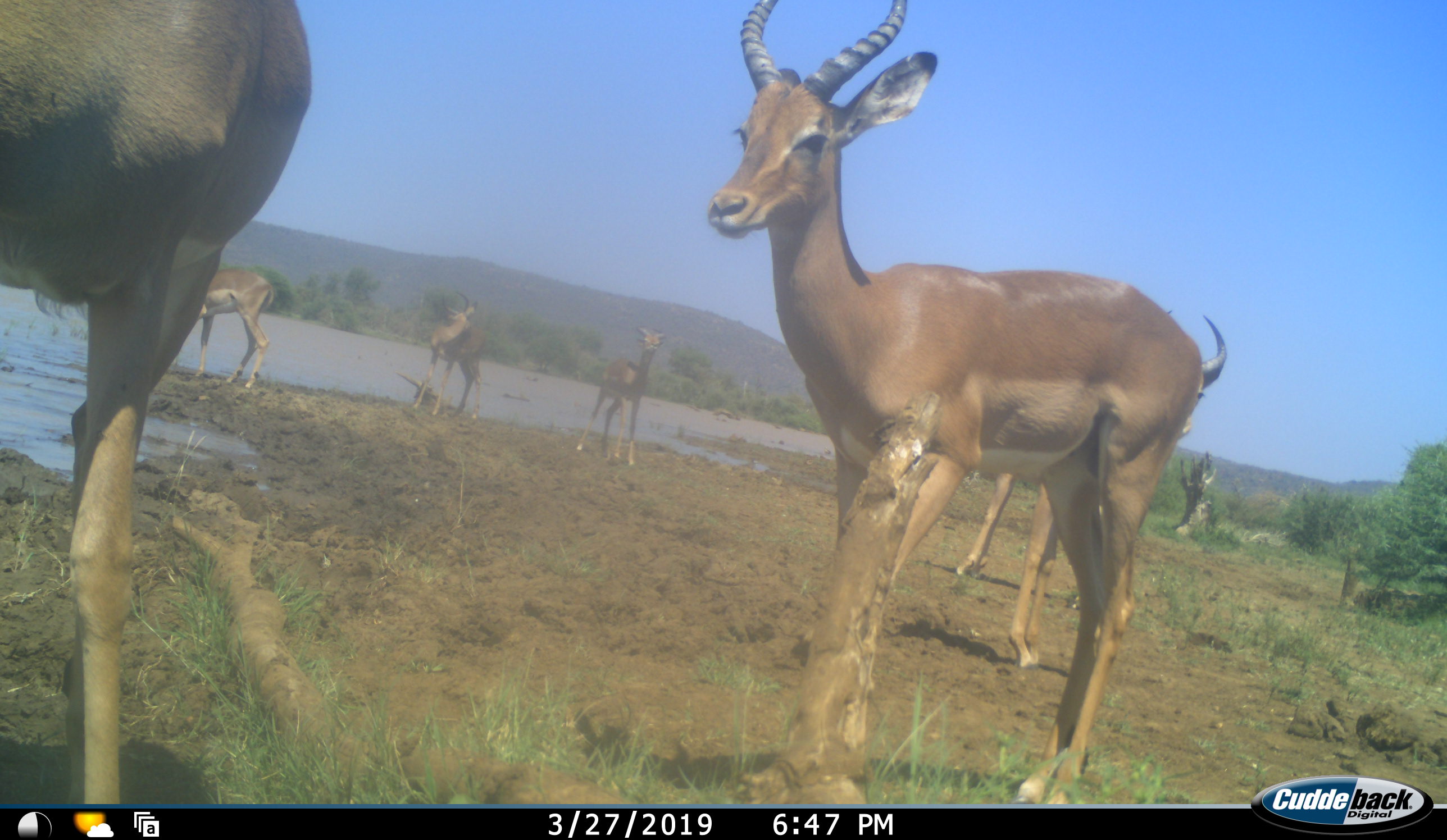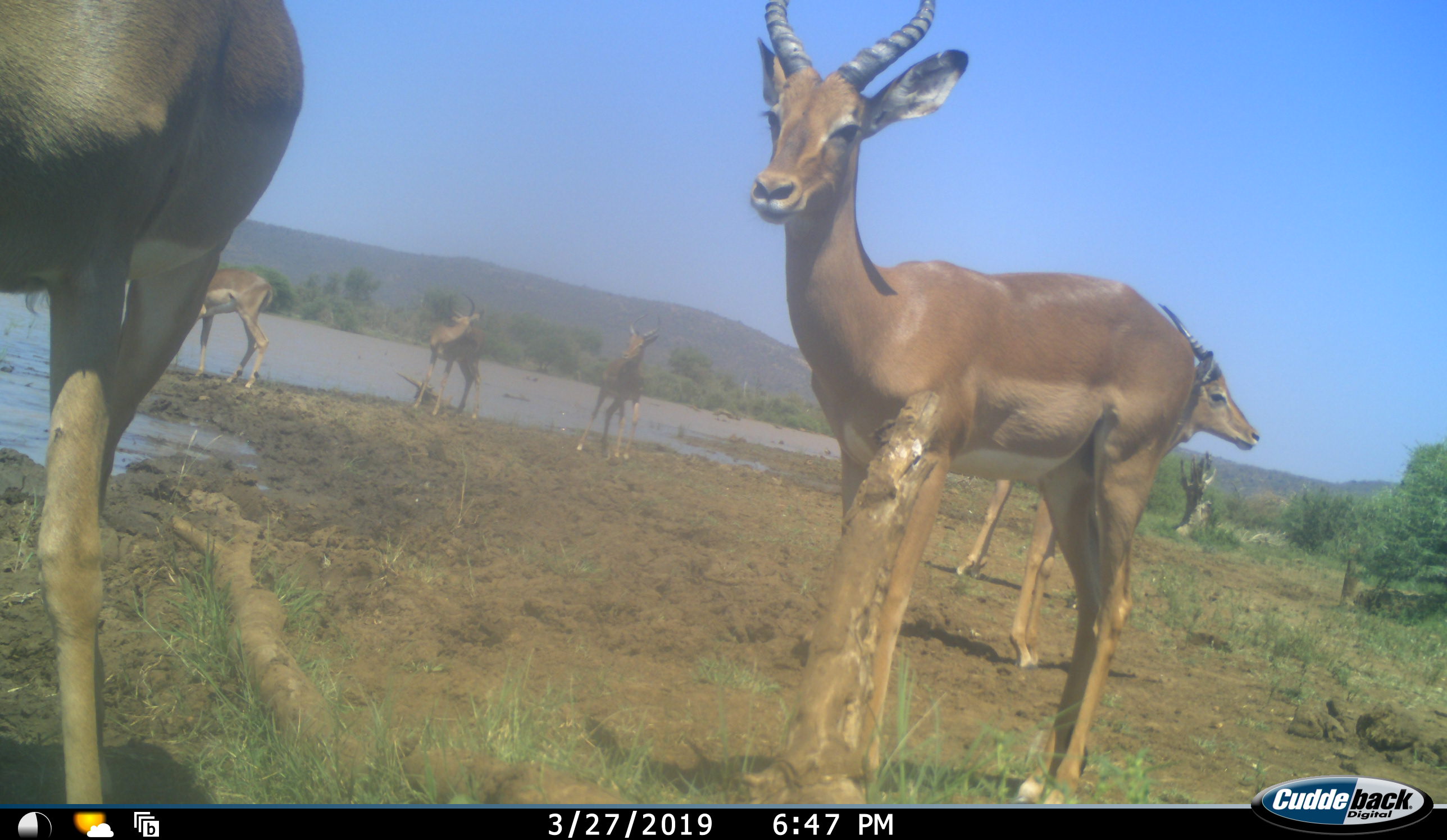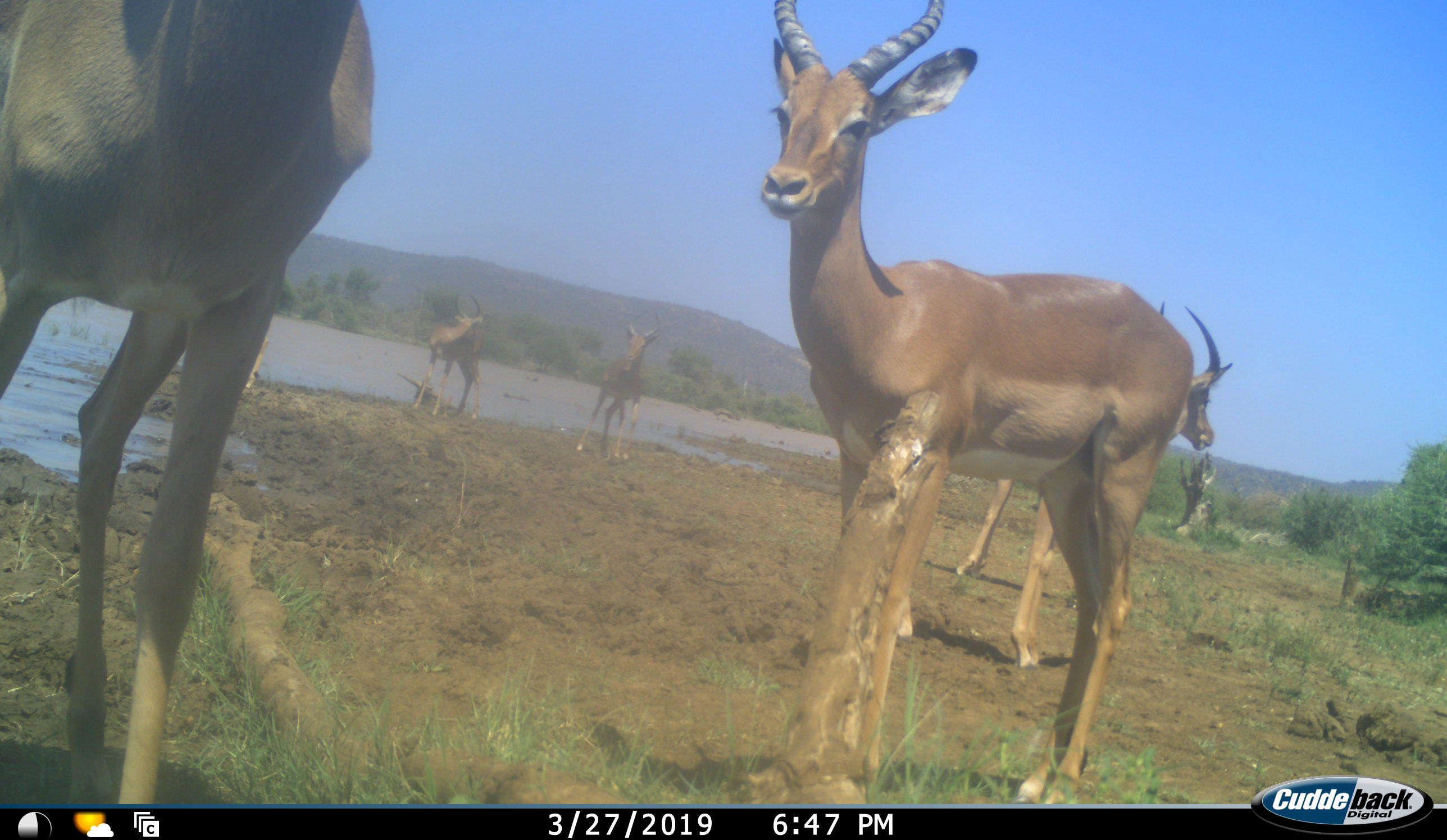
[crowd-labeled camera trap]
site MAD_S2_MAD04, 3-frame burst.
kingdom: Animalia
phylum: Chordata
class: Mammalia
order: Artiodactyla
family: Bovidae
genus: Aepyceros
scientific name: Aepyceros melampus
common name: impala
Impala (Aepyceros melampus), count 6. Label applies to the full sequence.